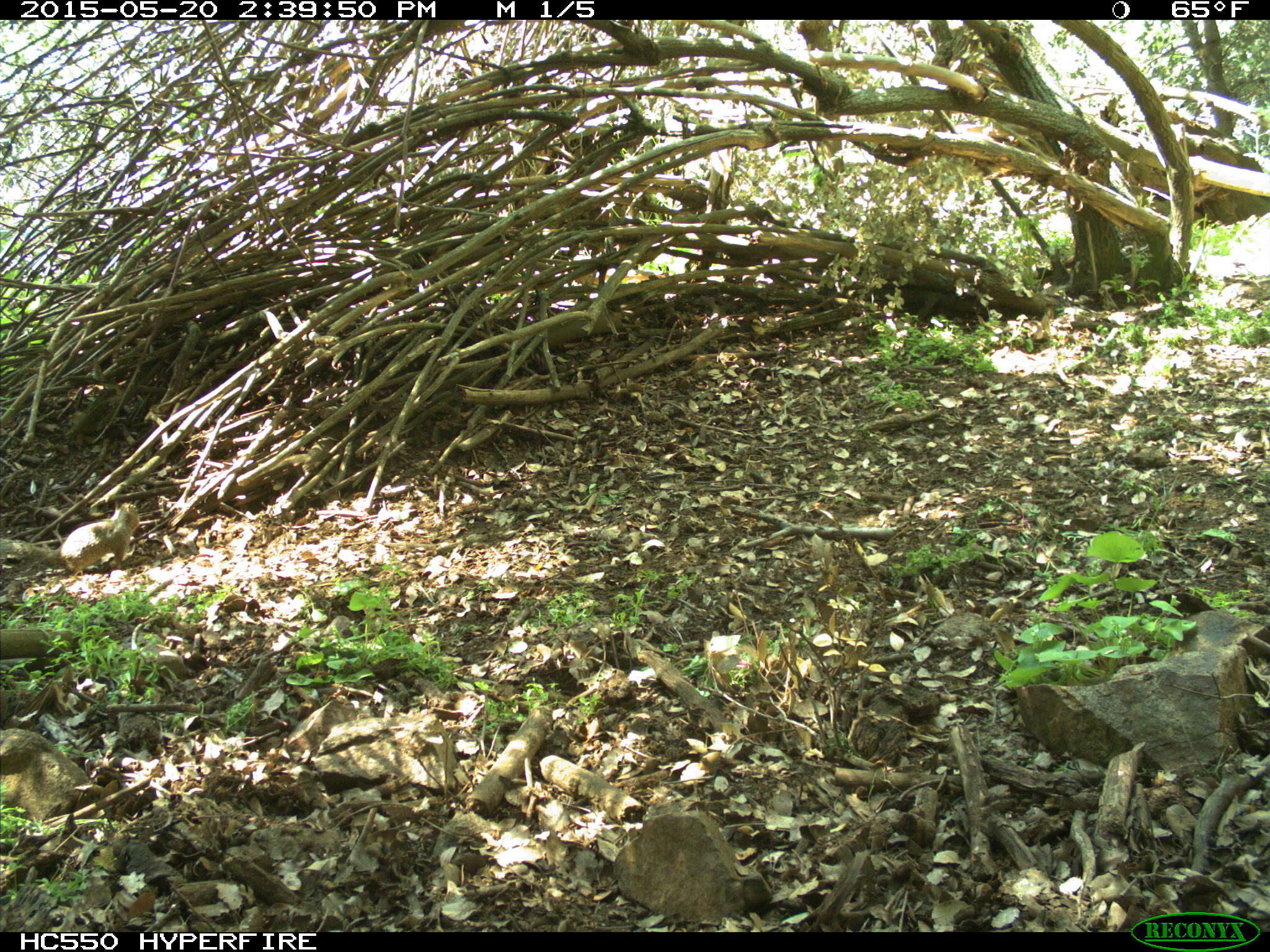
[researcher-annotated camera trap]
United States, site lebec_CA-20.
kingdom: Animalia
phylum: Chordata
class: Mammalia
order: Rodentia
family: Sciuridae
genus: Otospermophilus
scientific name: Otospermophilus beecheyi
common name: california ground squirrel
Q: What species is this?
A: Otospermophilus beecheyi (california ground squirrel).